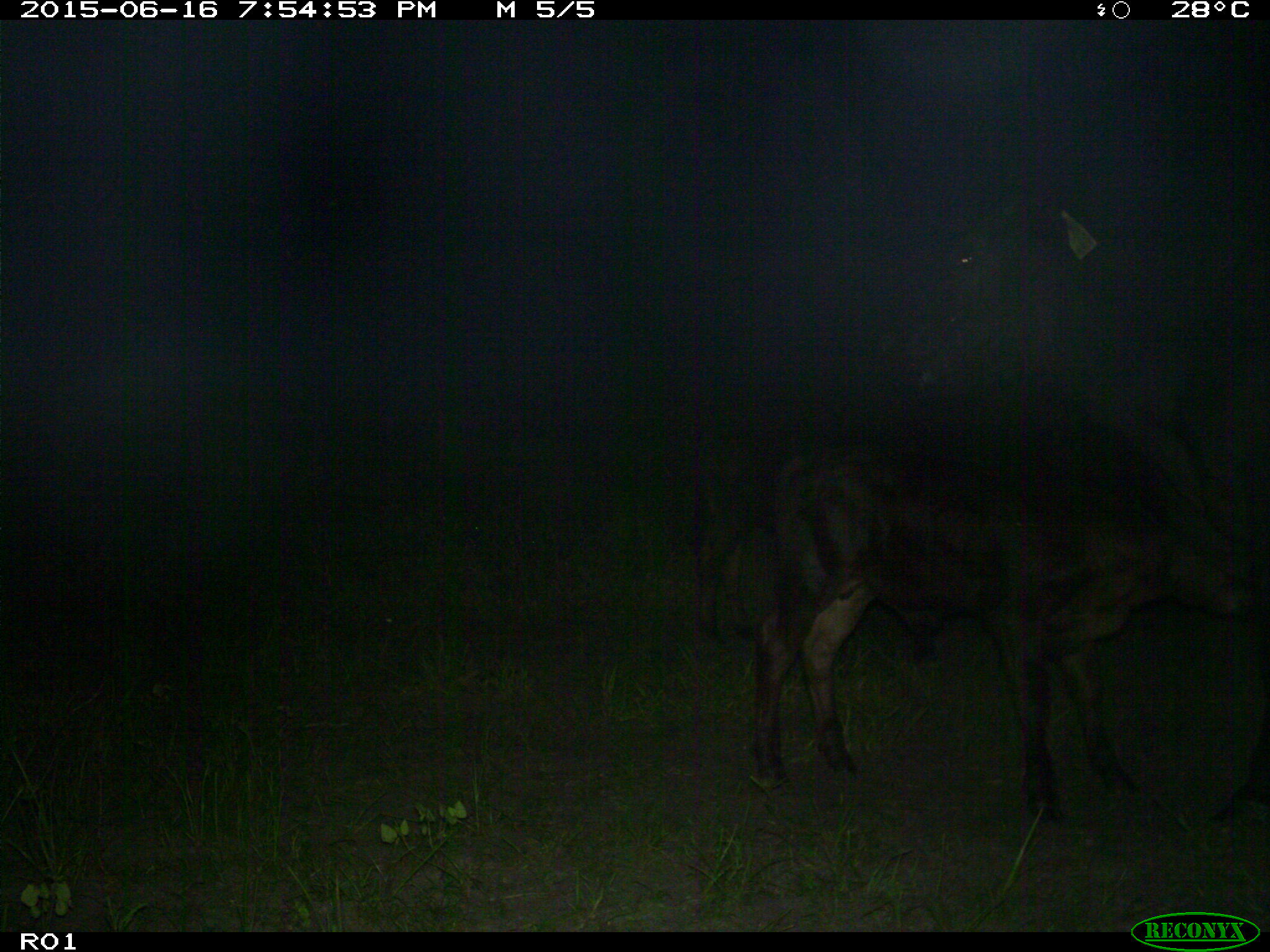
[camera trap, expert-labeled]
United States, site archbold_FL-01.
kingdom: Animalia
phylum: Chordata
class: Mammalia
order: Artiodactyla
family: Bovidae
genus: Bos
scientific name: Bos taurus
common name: domestic cow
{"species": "Bos taurus (domestic cow)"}